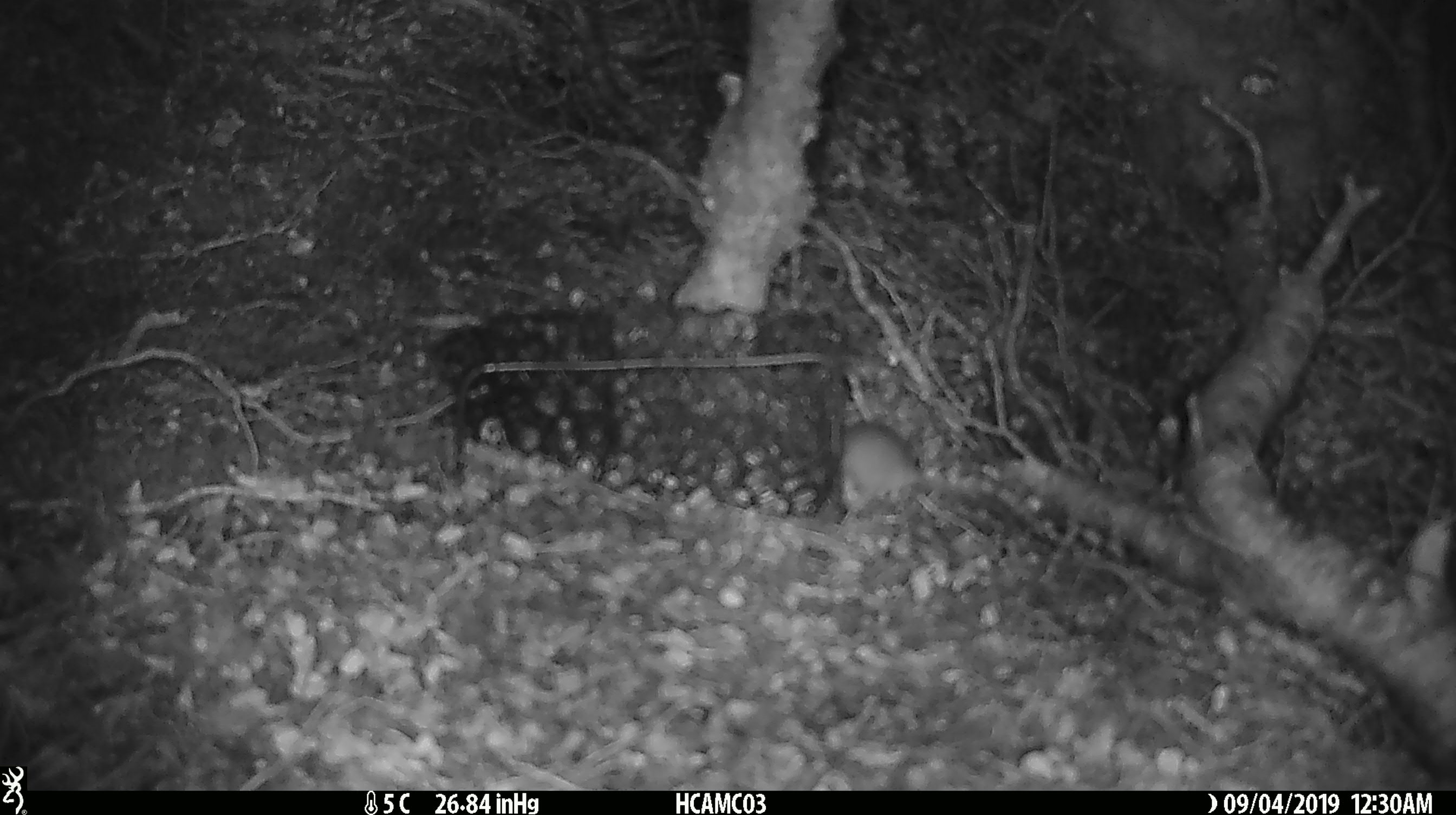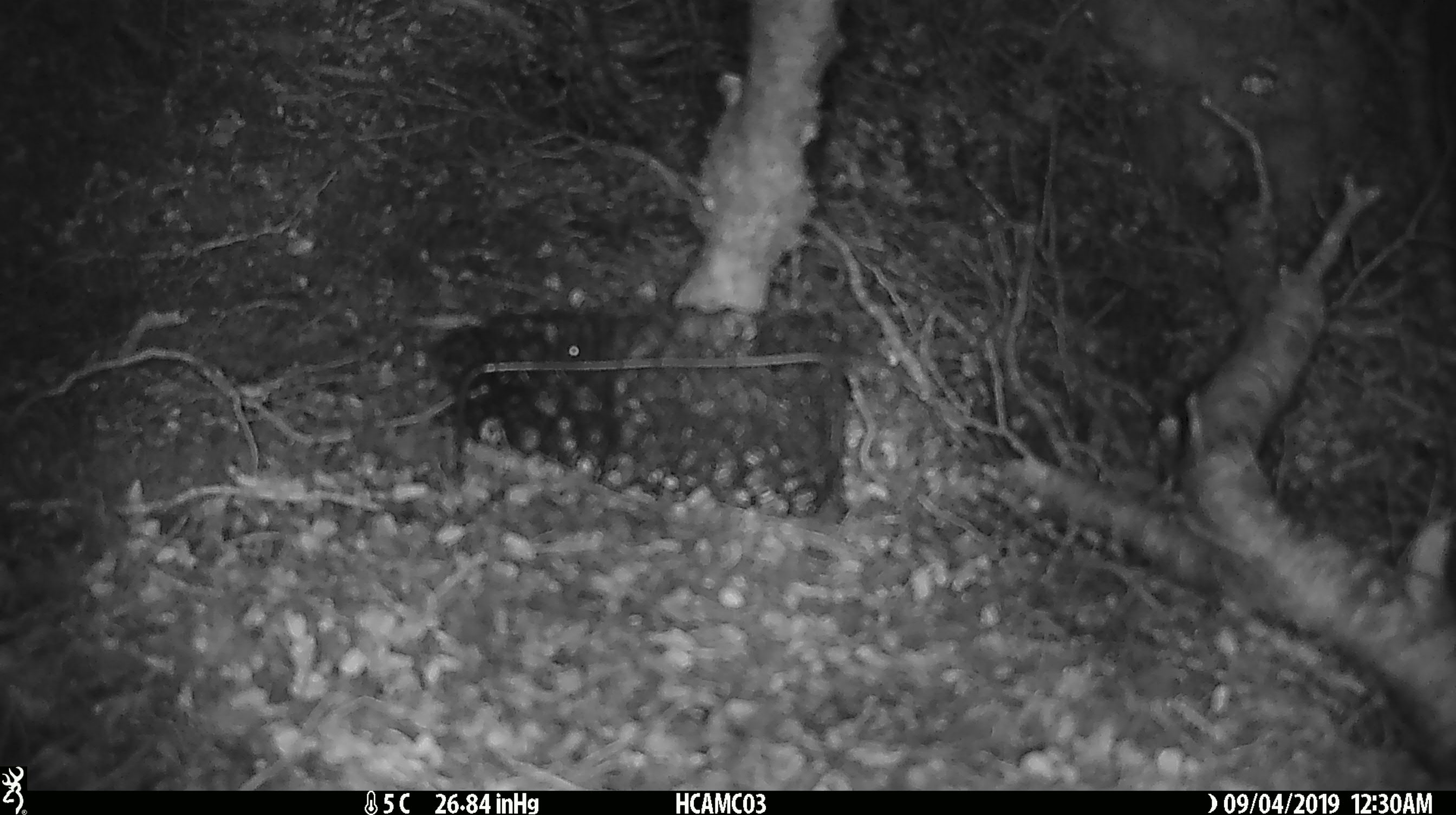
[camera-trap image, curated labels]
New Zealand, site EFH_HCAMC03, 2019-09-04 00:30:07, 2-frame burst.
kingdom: Animalia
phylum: Chordata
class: Mammalia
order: Rodentia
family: Muridae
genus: Mus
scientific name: Mus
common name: mouse